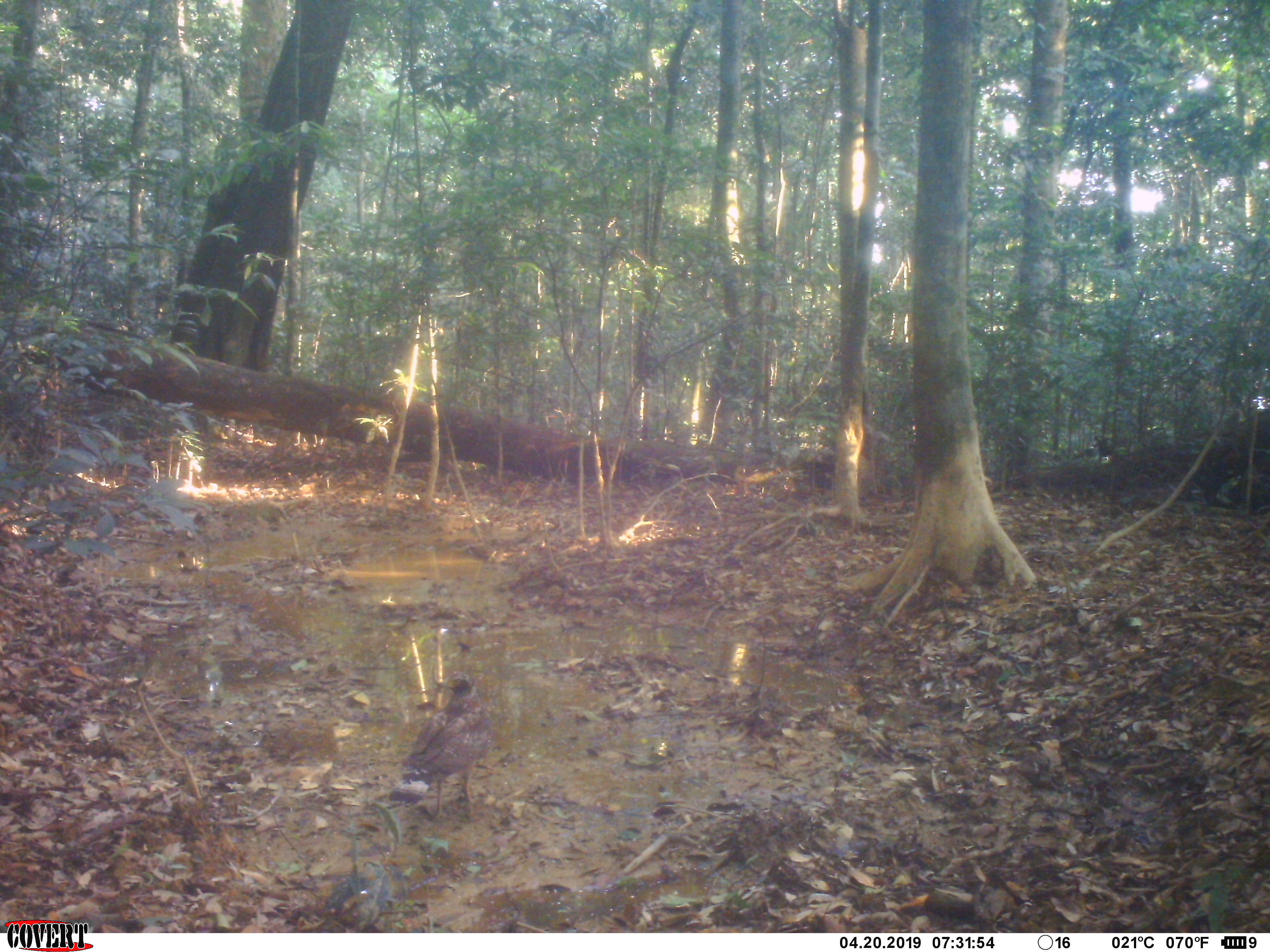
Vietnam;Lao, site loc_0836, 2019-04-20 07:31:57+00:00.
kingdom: Animalia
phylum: Chordata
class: Aves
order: Accipitriformes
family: Accipitridae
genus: Spilornis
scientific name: Spilornis cheela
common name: crested serpent eagle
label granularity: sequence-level